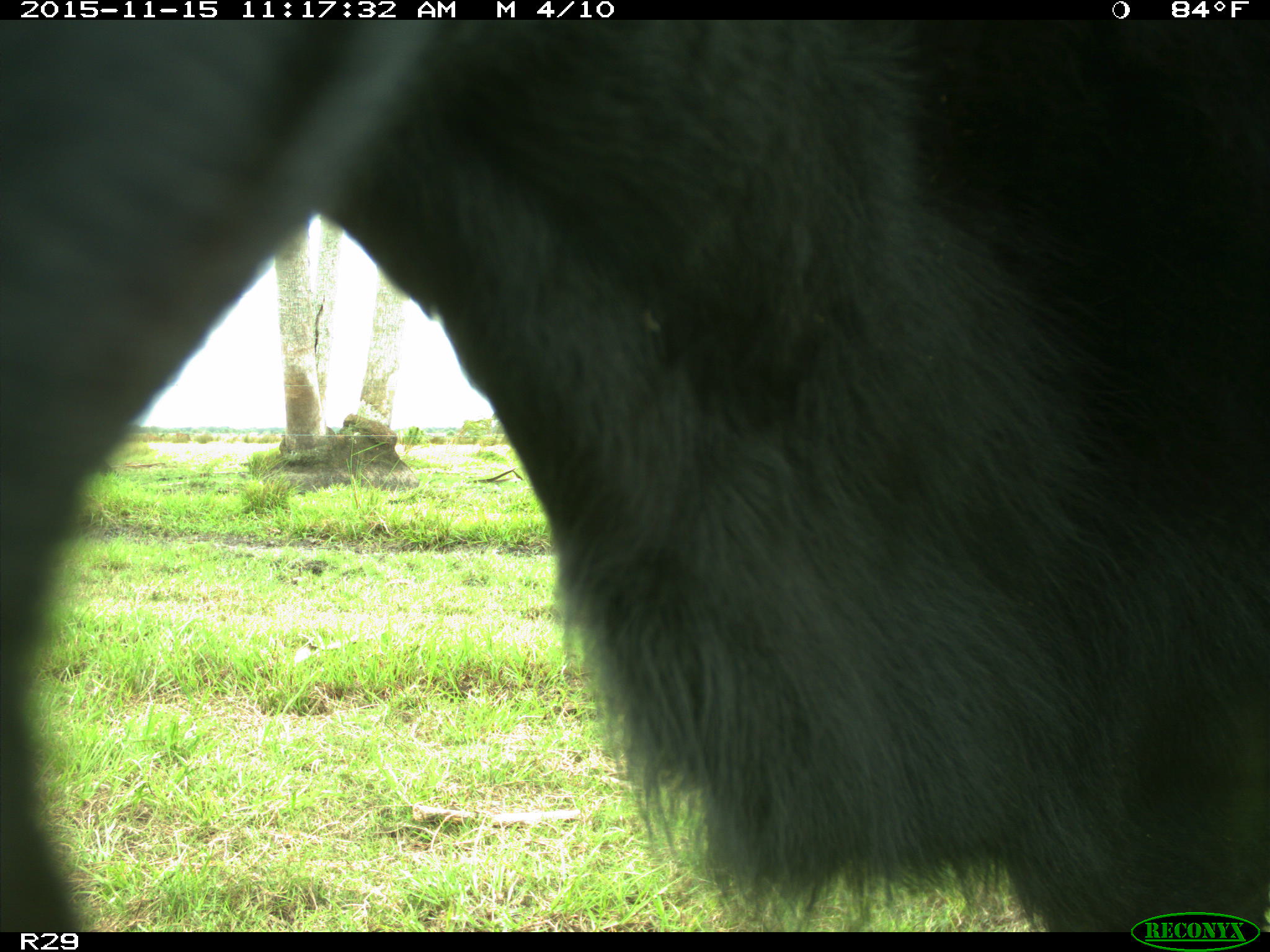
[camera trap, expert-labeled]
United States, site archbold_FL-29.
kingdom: Animalia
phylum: Chordata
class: Mammalia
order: Artiodactyla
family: Bovidae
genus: Bos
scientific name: Bos taurus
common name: domestic cow